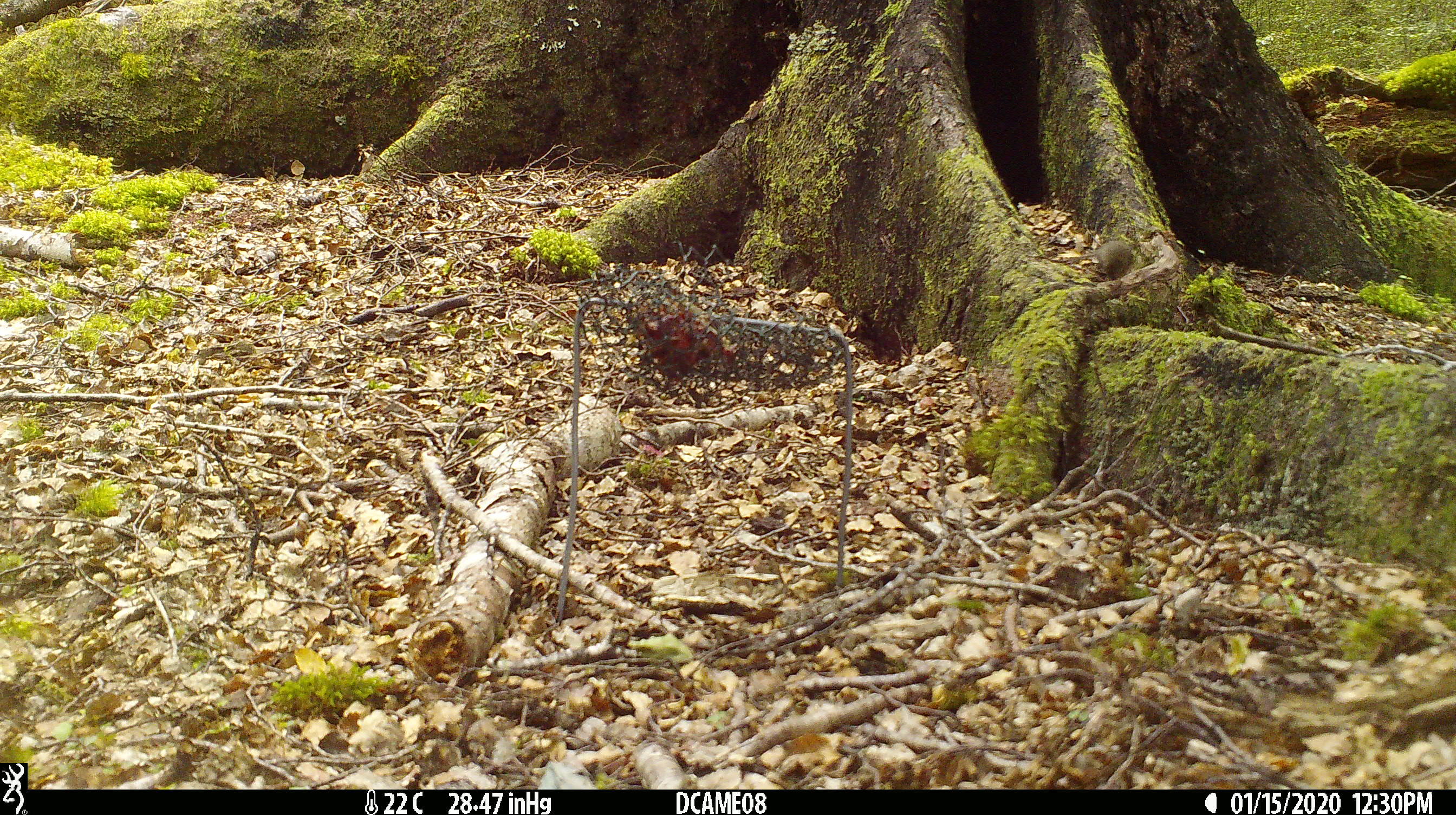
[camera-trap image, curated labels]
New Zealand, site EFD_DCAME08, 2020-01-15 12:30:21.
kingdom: Animalia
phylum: Chordata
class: Mammalia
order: Rodentia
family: Muridae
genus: Mus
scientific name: Mus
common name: mouse